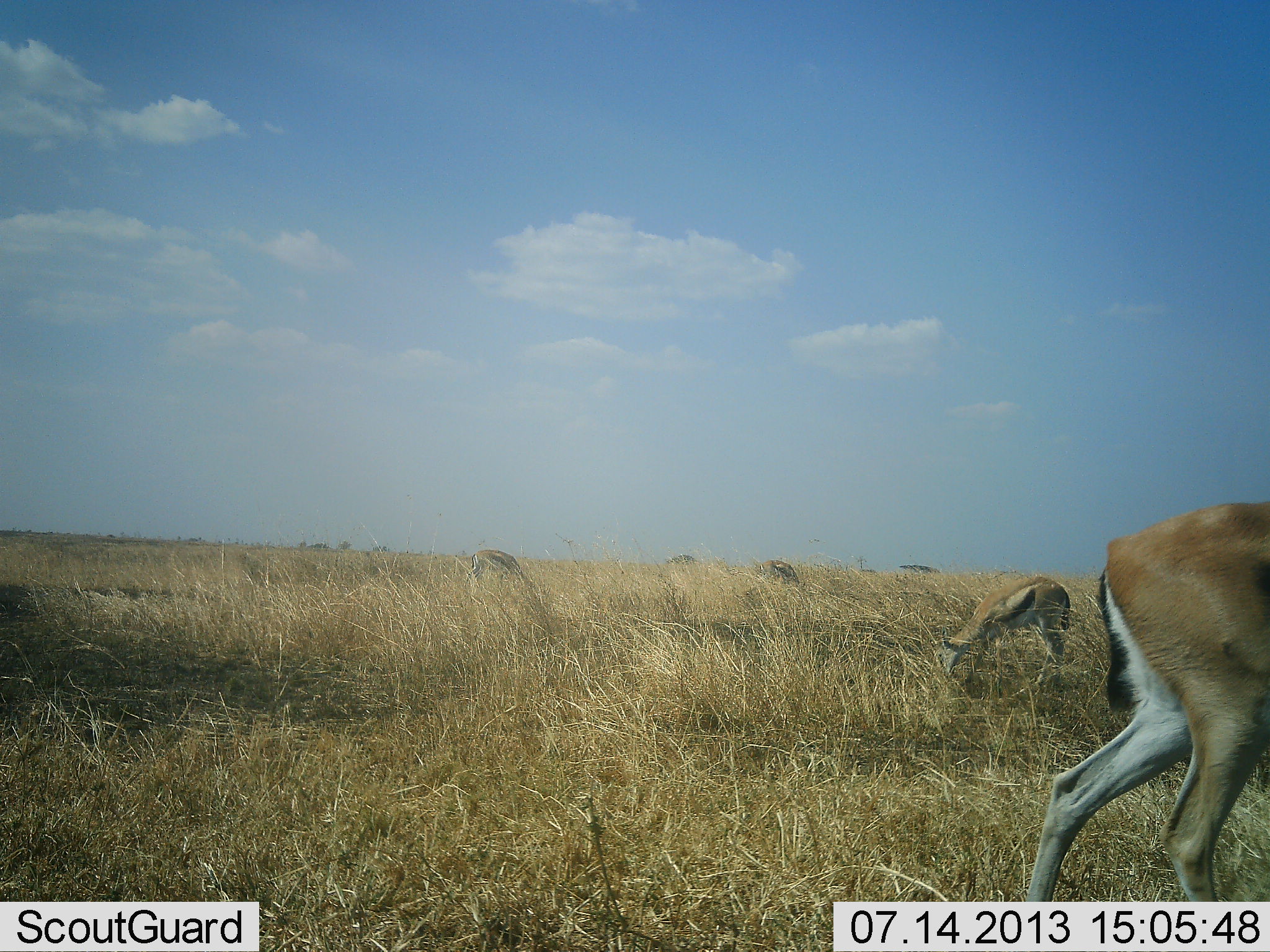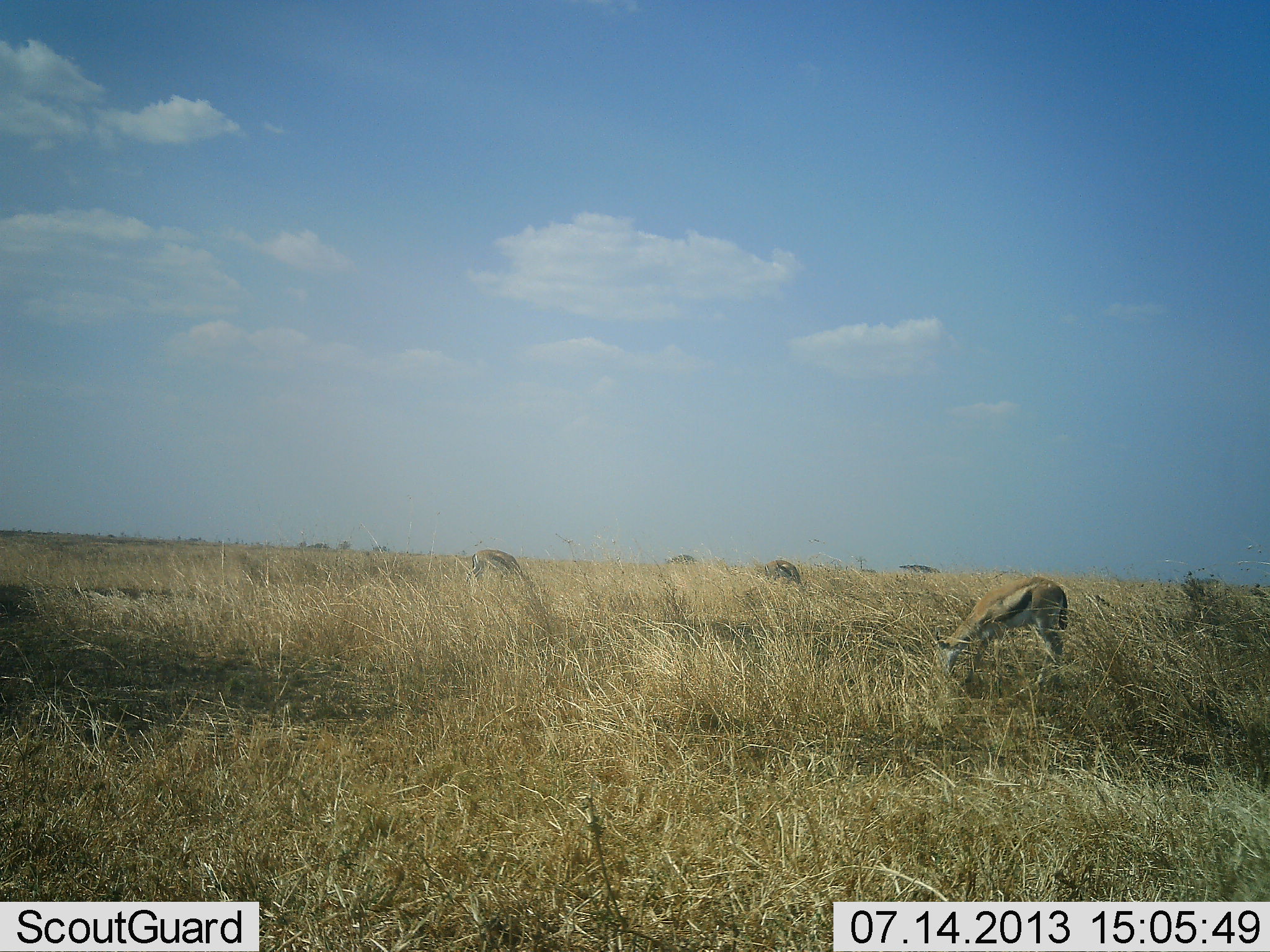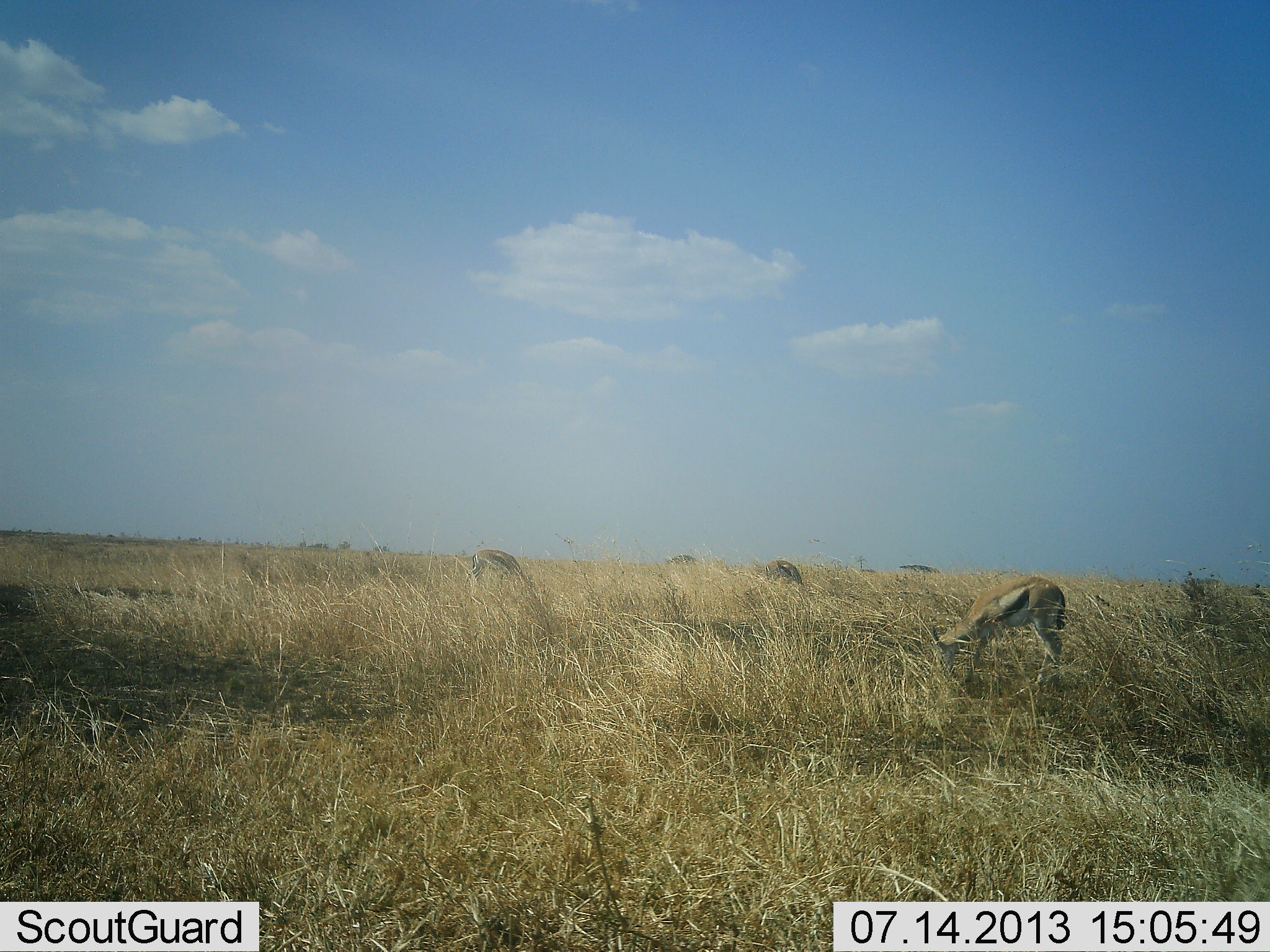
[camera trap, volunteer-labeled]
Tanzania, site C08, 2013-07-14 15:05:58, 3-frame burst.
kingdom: Animalia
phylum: Chordata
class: Mammalia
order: Artiodactyla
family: Bovidae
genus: Eudorcas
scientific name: Eudorcas thomsonii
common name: thomson's gazelle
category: gazellethomsons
Gazellethomsons (thomson's gazelle) (Eudorcas thomsonii), count 4. Behavior (volunteer vote fractions): standing 50%, resting 0%, moving 60%, interacting 0%. Young present (vote fraction): 0%. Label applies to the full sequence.